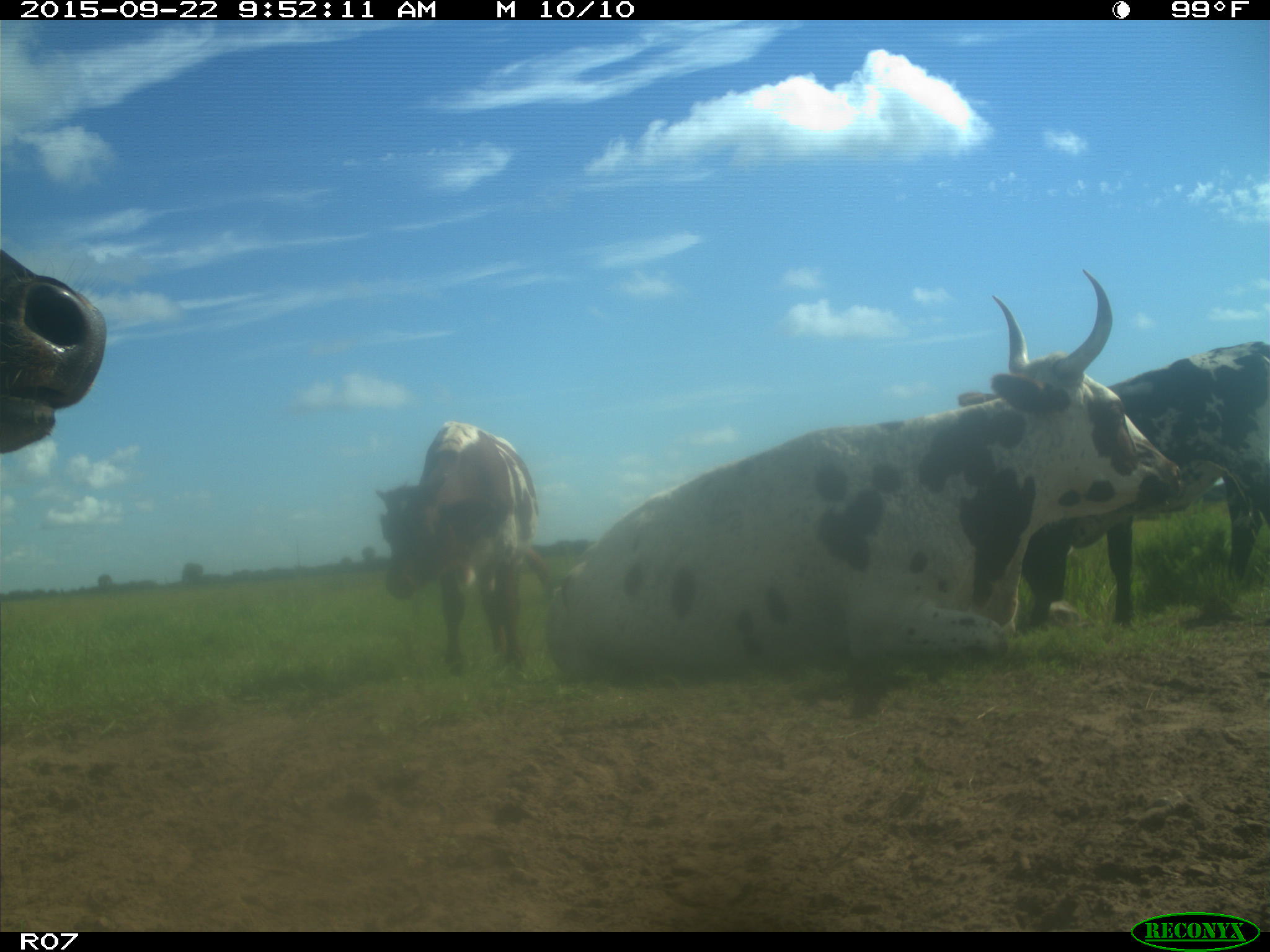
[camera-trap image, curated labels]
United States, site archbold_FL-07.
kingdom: Animalia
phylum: Chordata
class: Mammalia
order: Artiodactyla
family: Bovidae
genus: Bos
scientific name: Bos taurus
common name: domestic cow